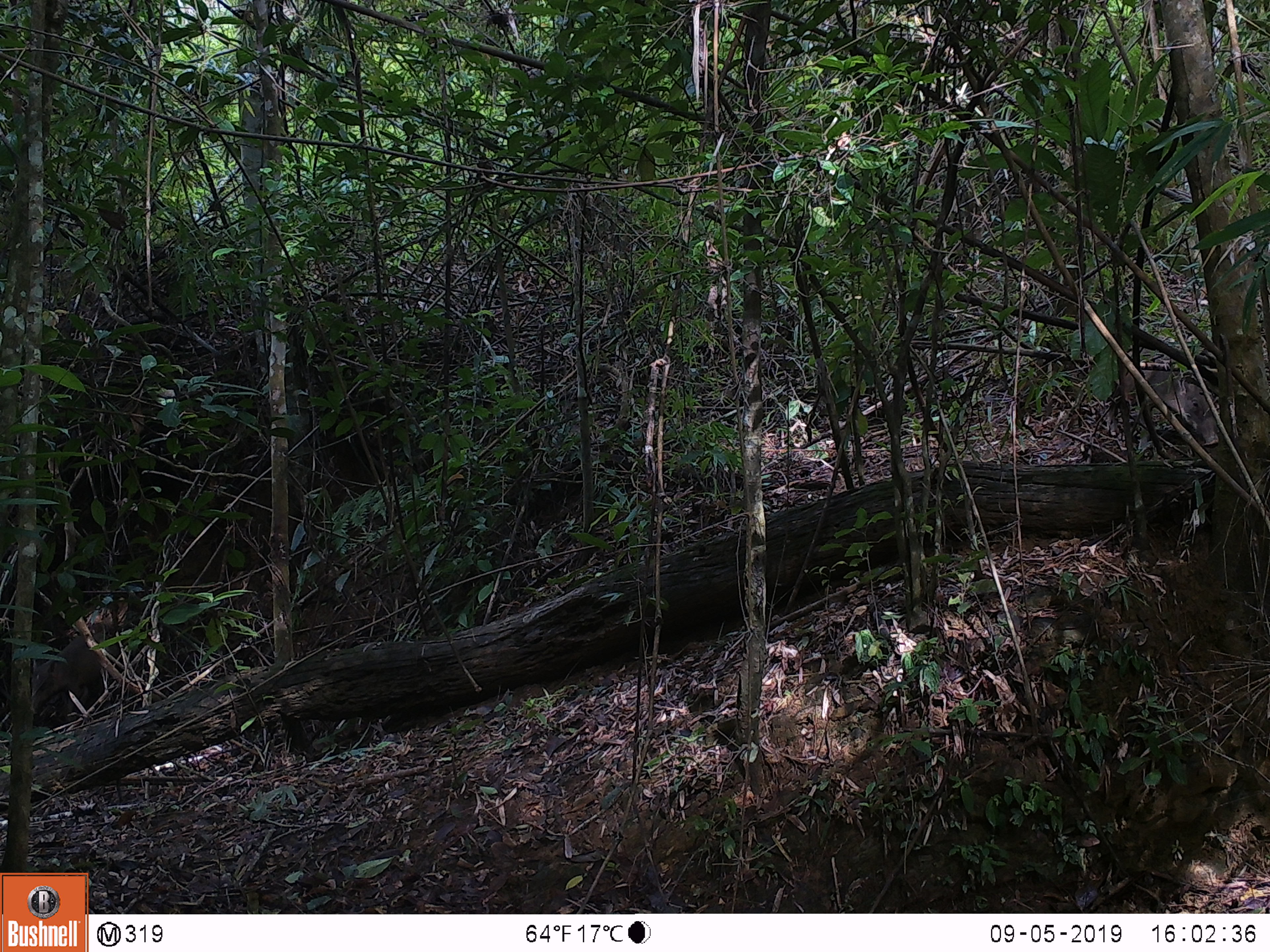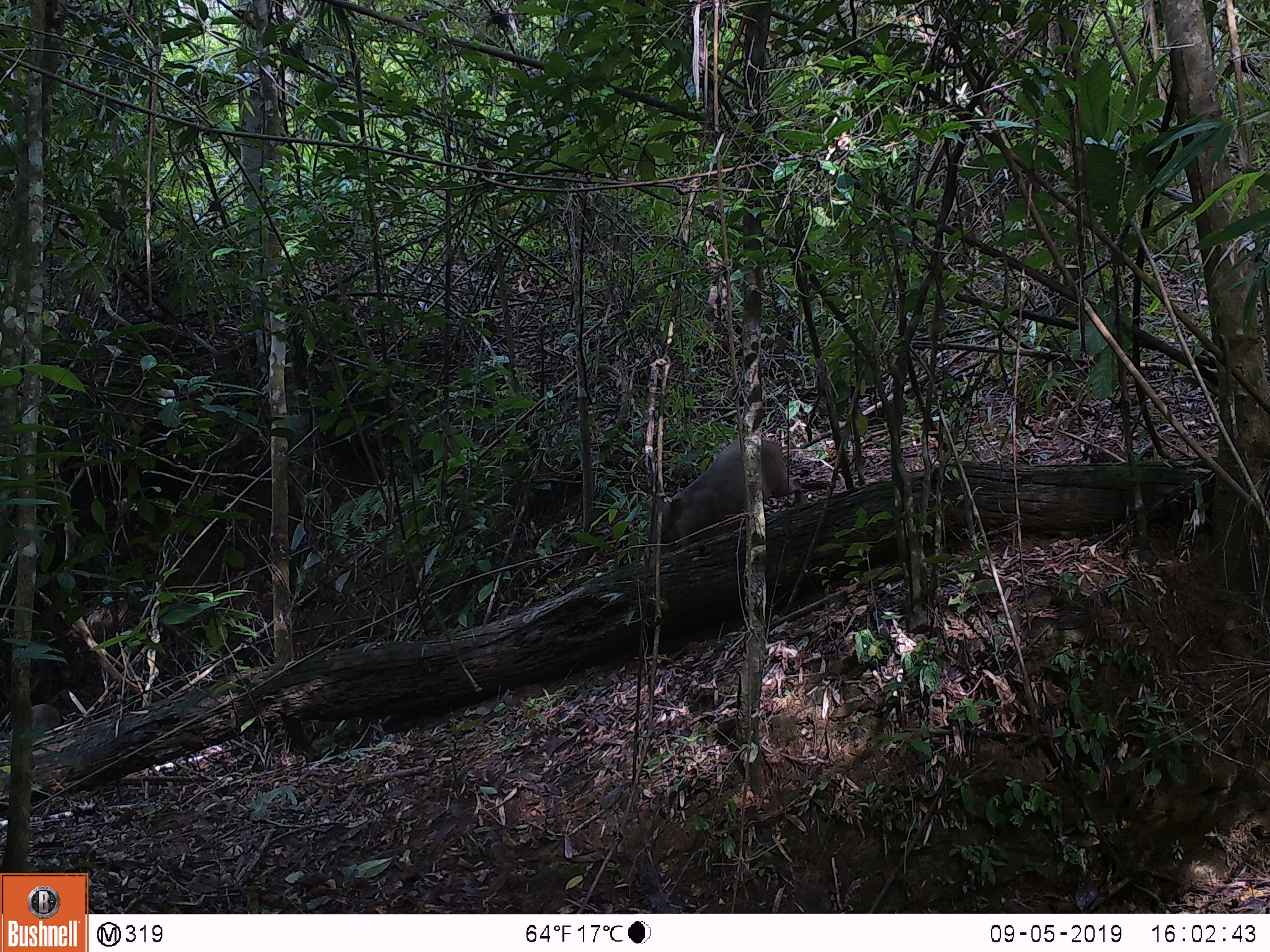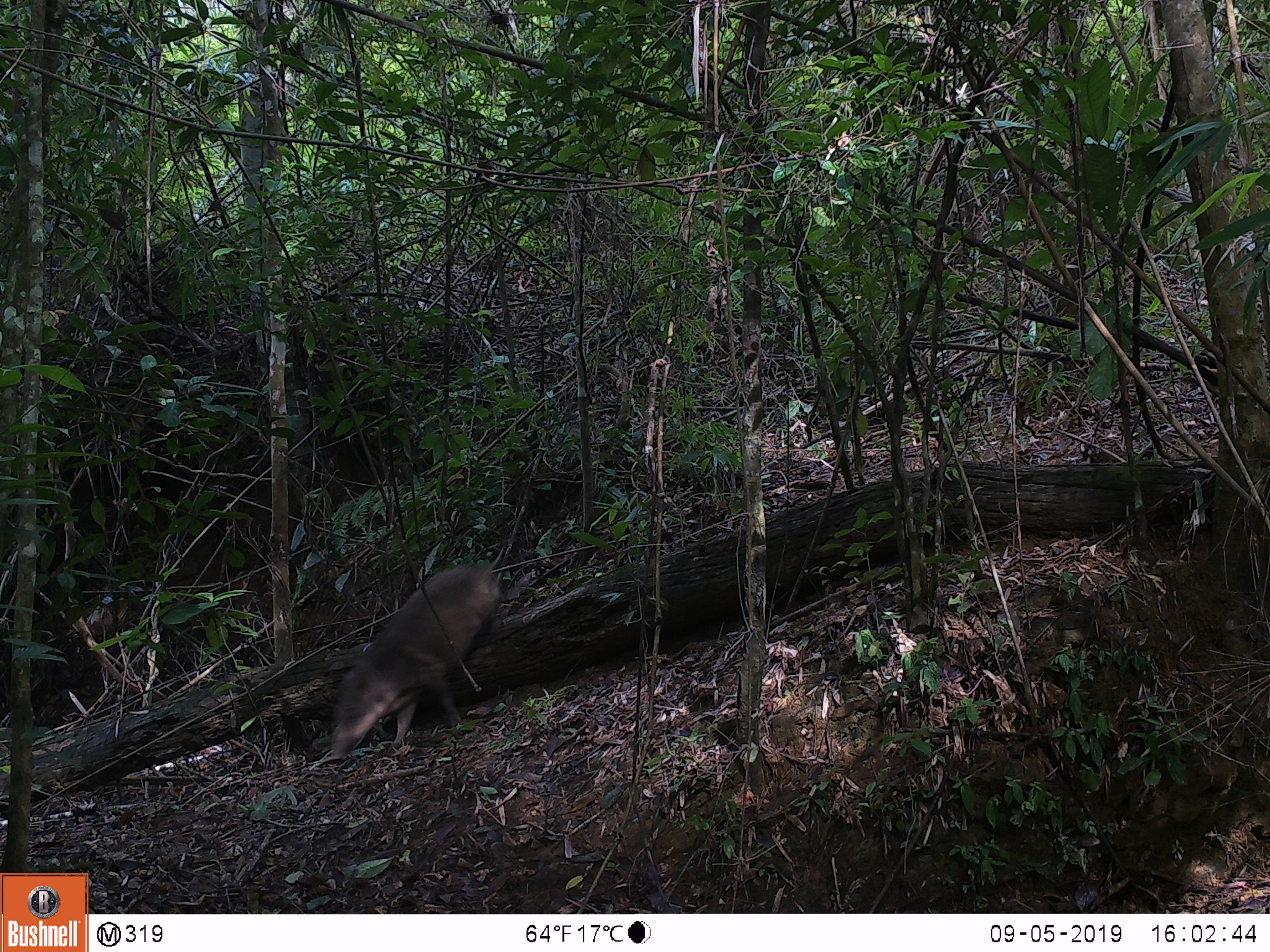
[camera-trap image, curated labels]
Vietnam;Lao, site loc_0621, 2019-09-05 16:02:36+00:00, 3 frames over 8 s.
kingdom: Animalia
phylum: Chordata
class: Mammalia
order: Artiodactyla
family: Suidae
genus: Sus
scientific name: Sus scrofa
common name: eurasian wild pig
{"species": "eurasian wild pig (Sus scrofa)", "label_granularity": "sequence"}